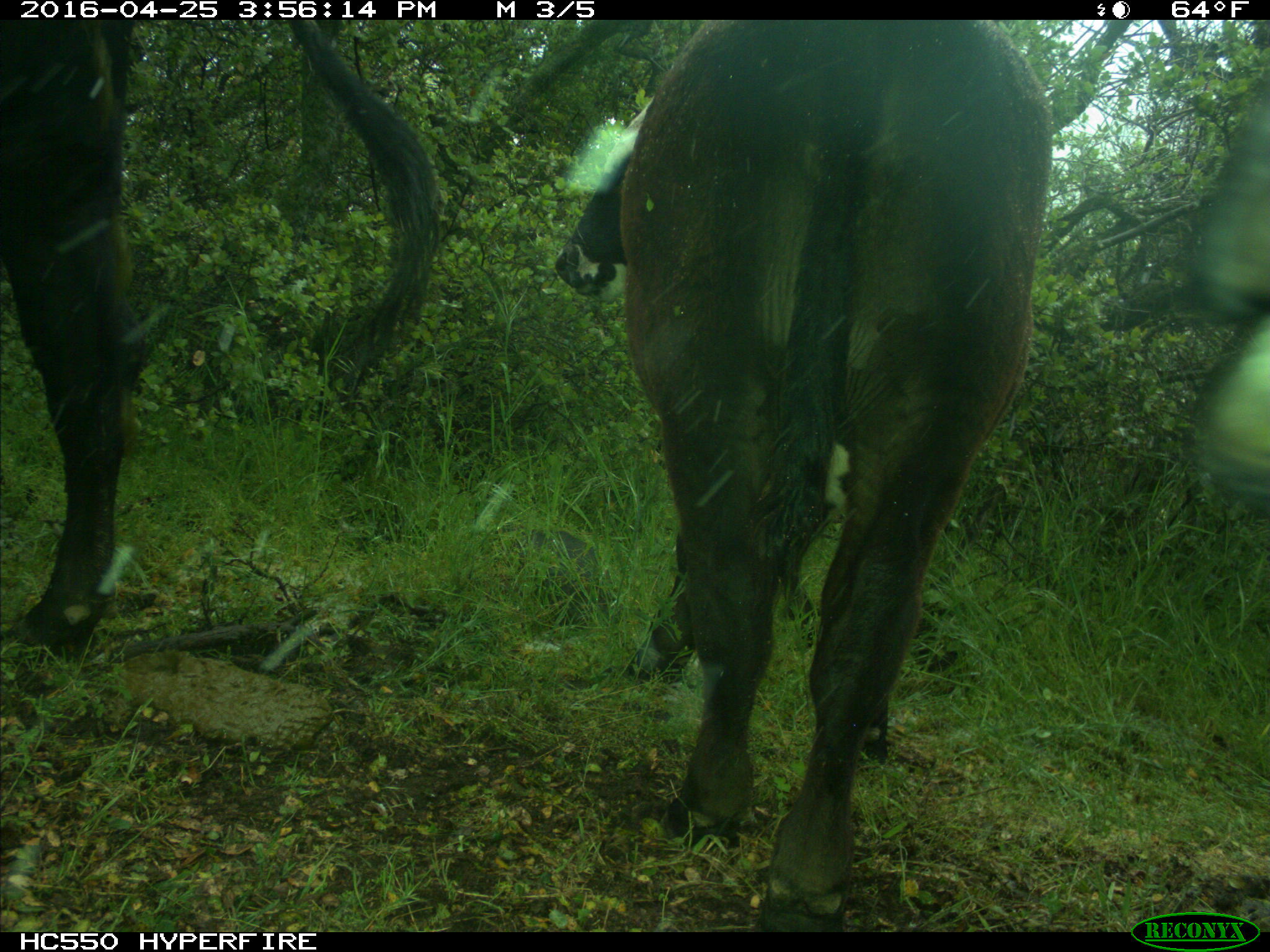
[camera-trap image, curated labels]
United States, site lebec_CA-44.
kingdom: Animalia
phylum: Chordata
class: Mammalia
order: Artiodactyla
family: Bovidae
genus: Bos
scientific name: Bos taurus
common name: domestic cow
Bos taurus (domestic cow).